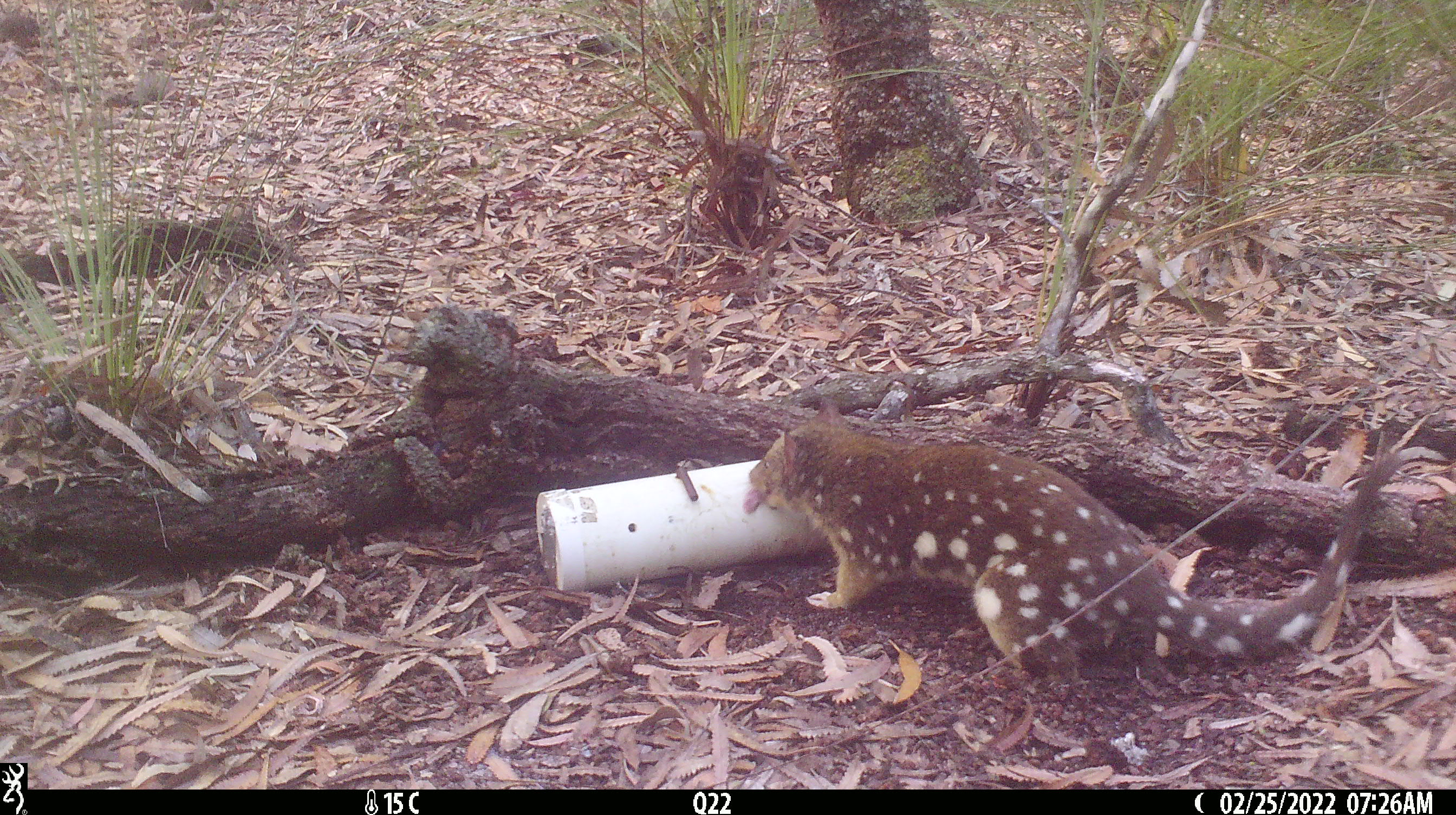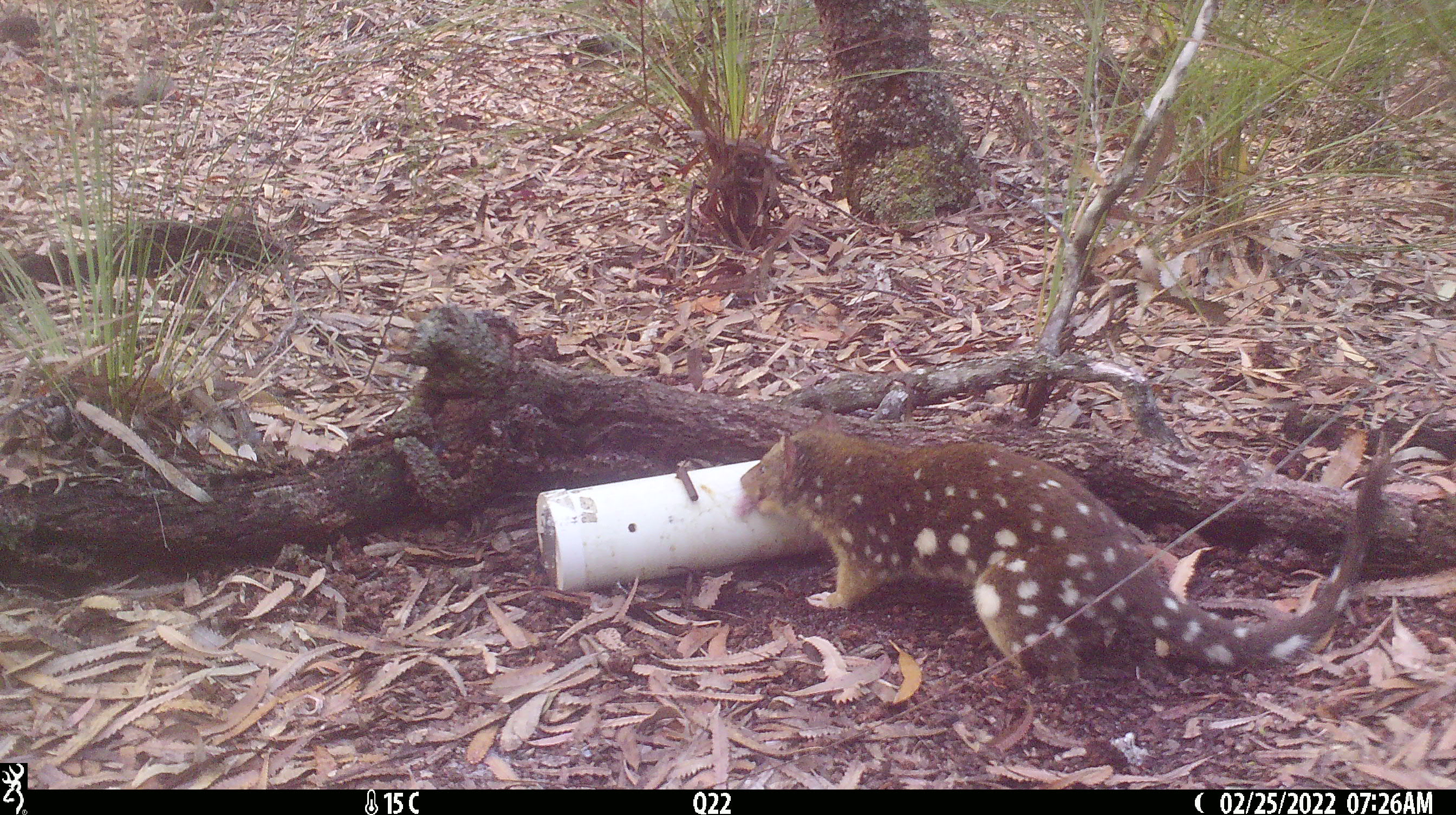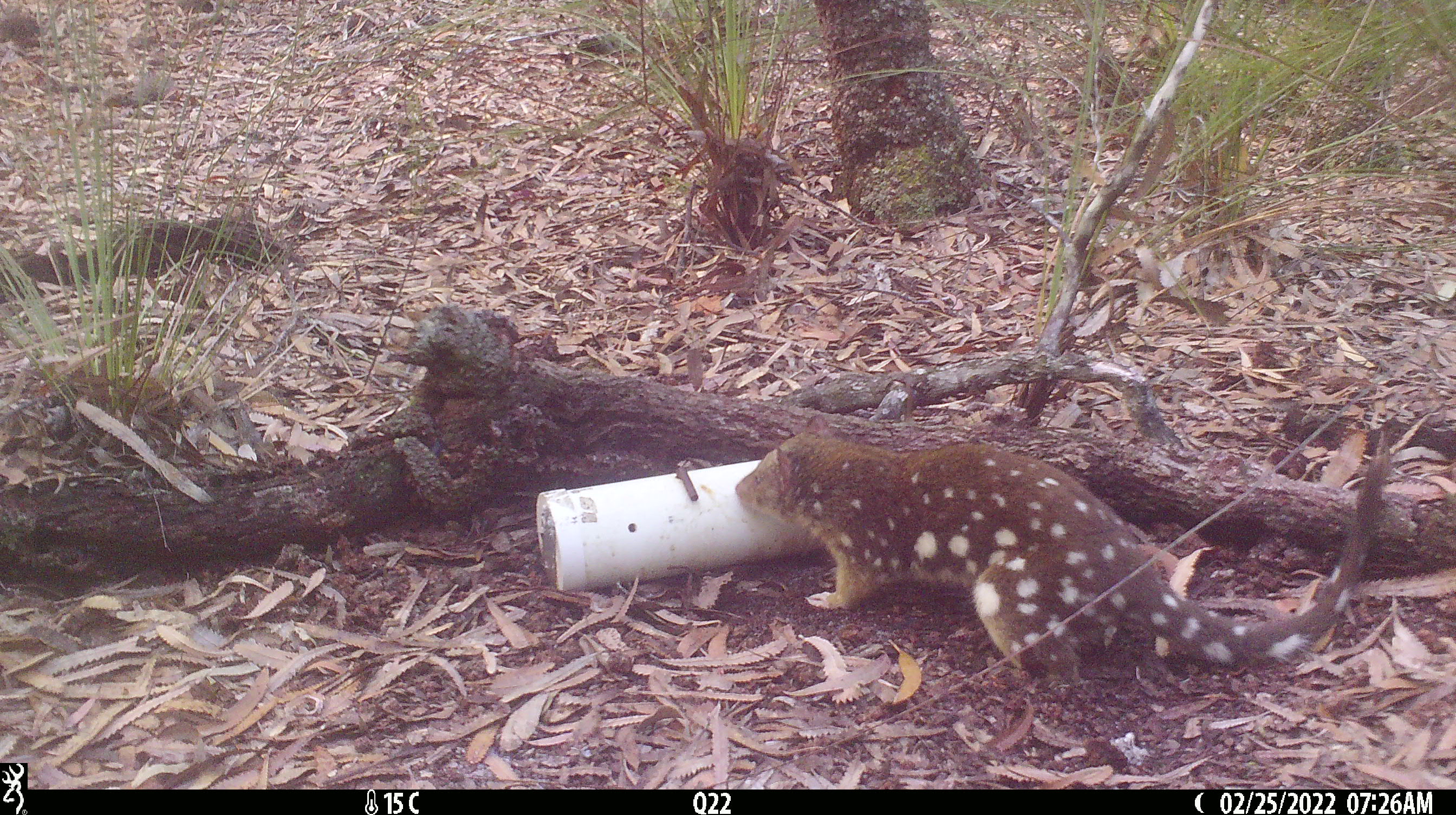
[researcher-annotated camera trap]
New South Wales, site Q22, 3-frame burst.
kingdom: Animalia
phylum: Chordata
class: Mammalia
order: Dasyuromorphia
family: Dasyuridae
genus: Dasyurus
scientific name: Dasyurus maculatus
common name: spotted-tailed quoll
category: quoll